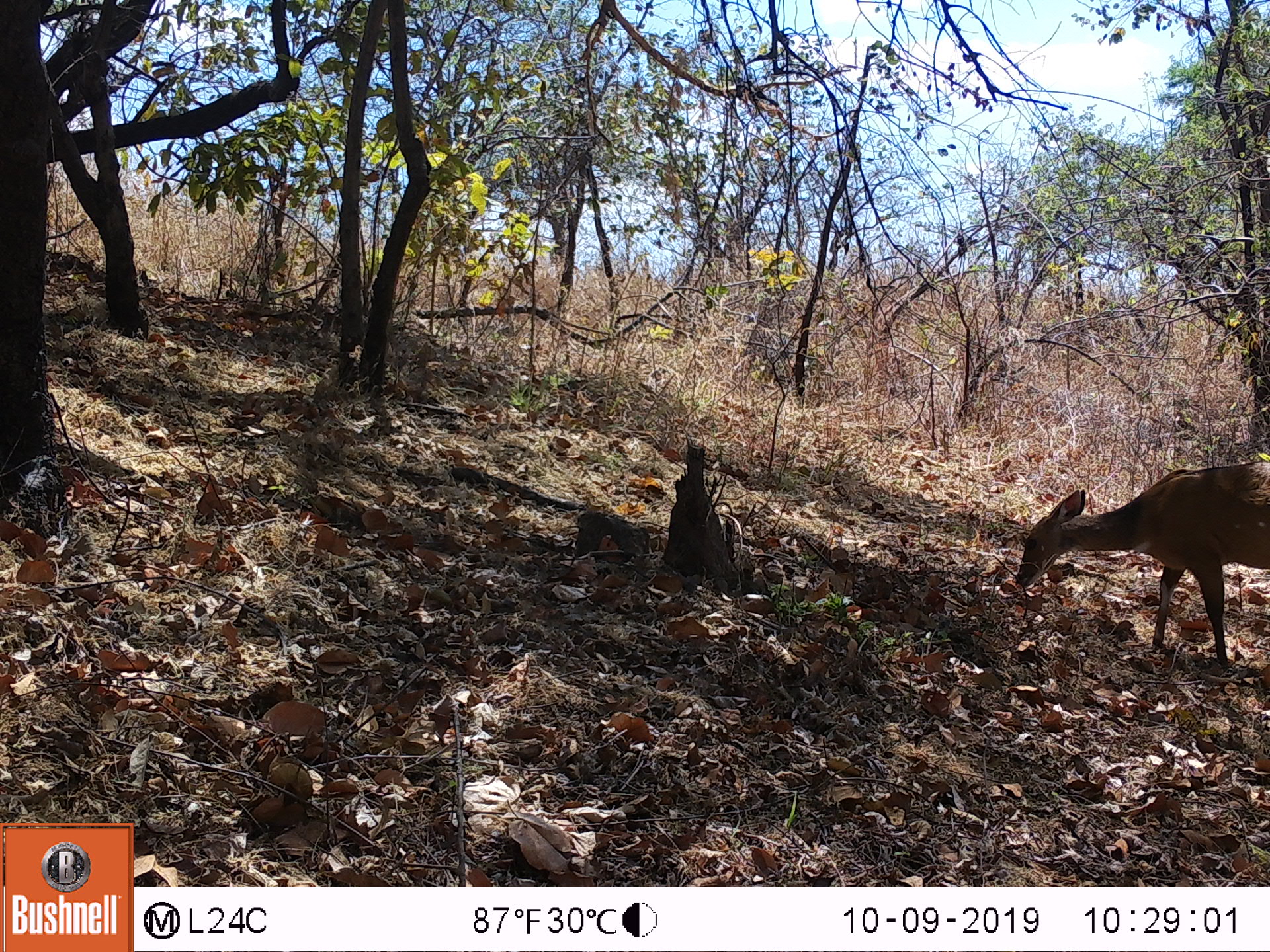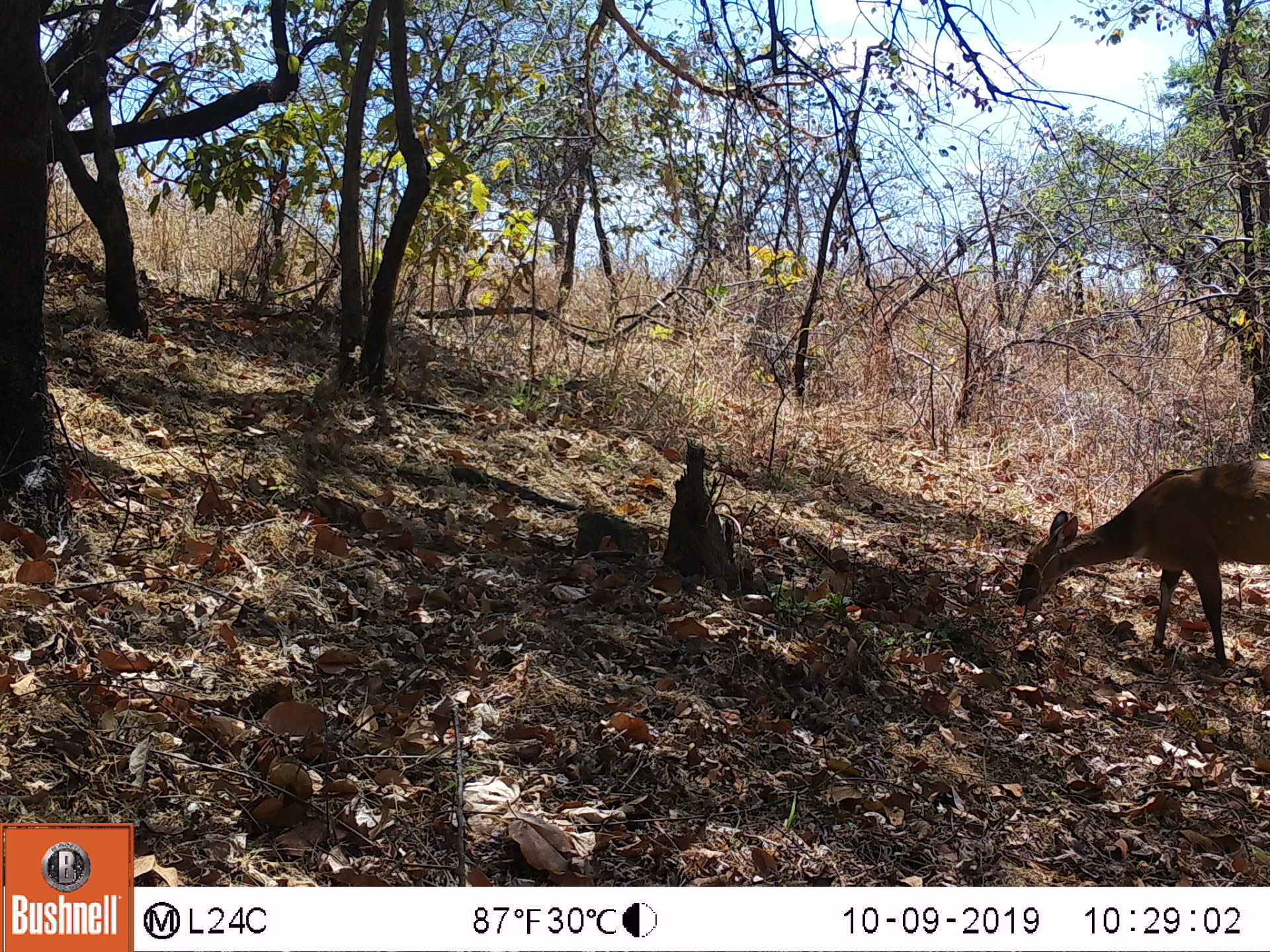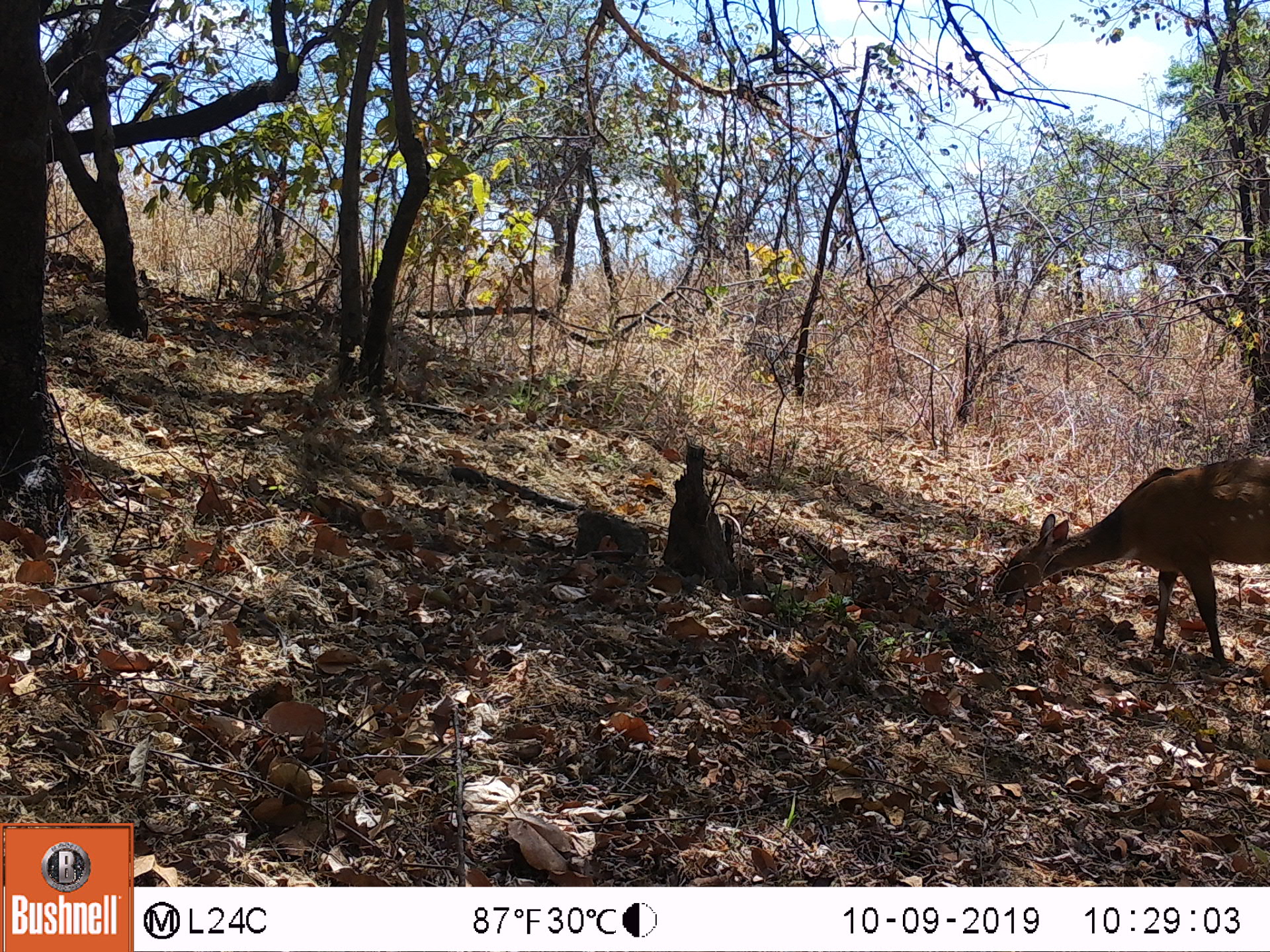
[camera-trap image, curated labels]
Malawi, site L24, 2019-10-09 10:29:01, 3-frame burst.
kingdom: Animalia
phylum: Chordata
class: Mammalia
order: Artiodactyla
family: Bovidae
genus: Tragelaphus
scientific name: Tragelaphus sylvaticus sylvaticus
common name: cape bushbuck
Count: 1.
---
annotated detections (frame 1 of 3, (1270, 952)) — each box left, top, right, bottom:
cape bushbuck: 1012, 457, 1263, 671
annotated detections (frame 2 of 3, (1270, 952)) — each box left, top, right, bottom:
cape bushbuck: 1011, 451, 1265, 664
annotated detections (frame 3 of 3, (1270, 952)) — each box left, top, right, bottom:
cape bushbuck: 998, 449, 1267, 666